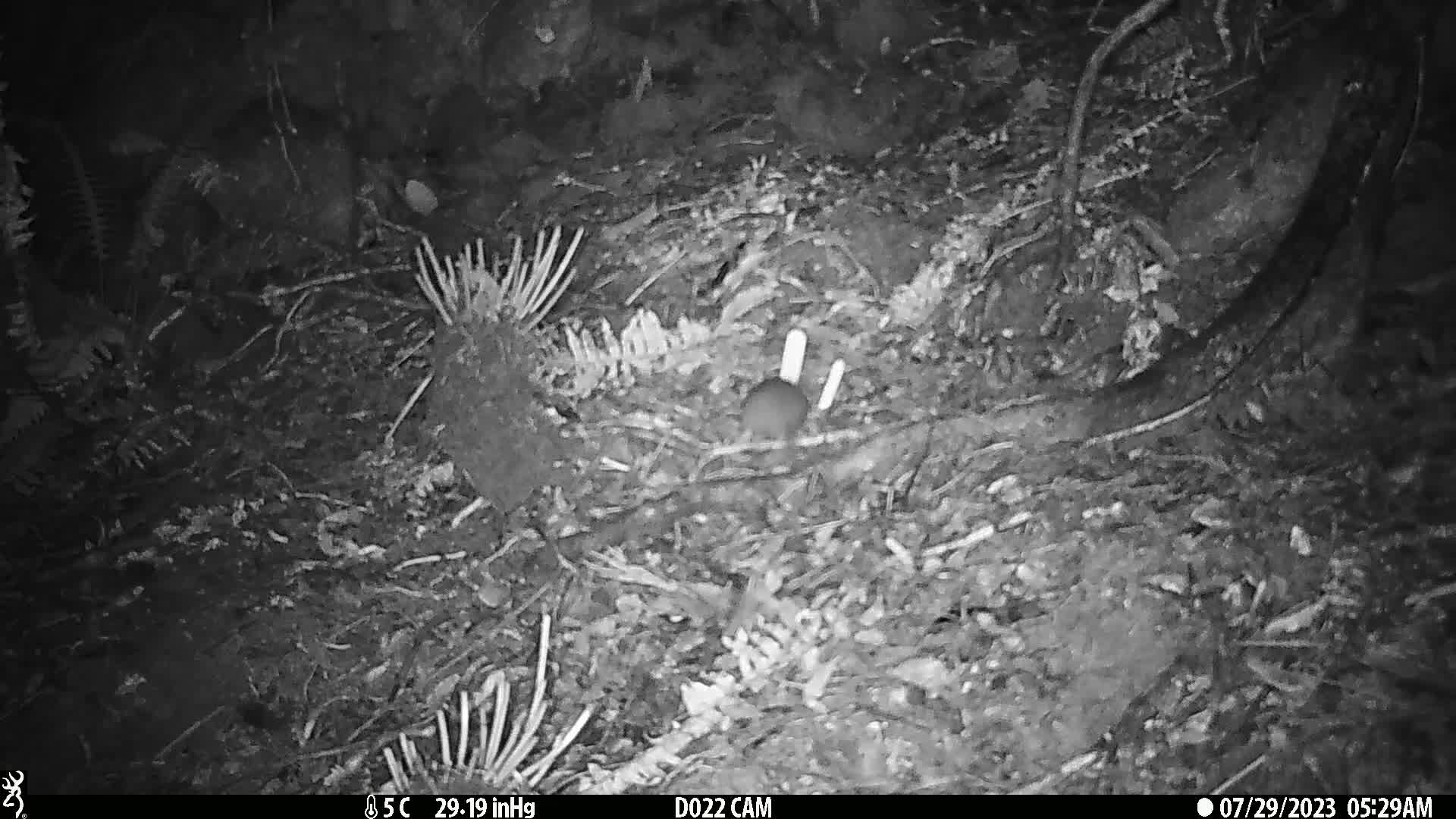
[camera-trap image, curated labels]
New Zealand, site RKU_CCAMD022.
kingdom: Animalia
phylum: Chordata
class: Mammalia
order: Rodentia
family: Muridae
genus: Rattus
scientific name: Rattus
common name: rat